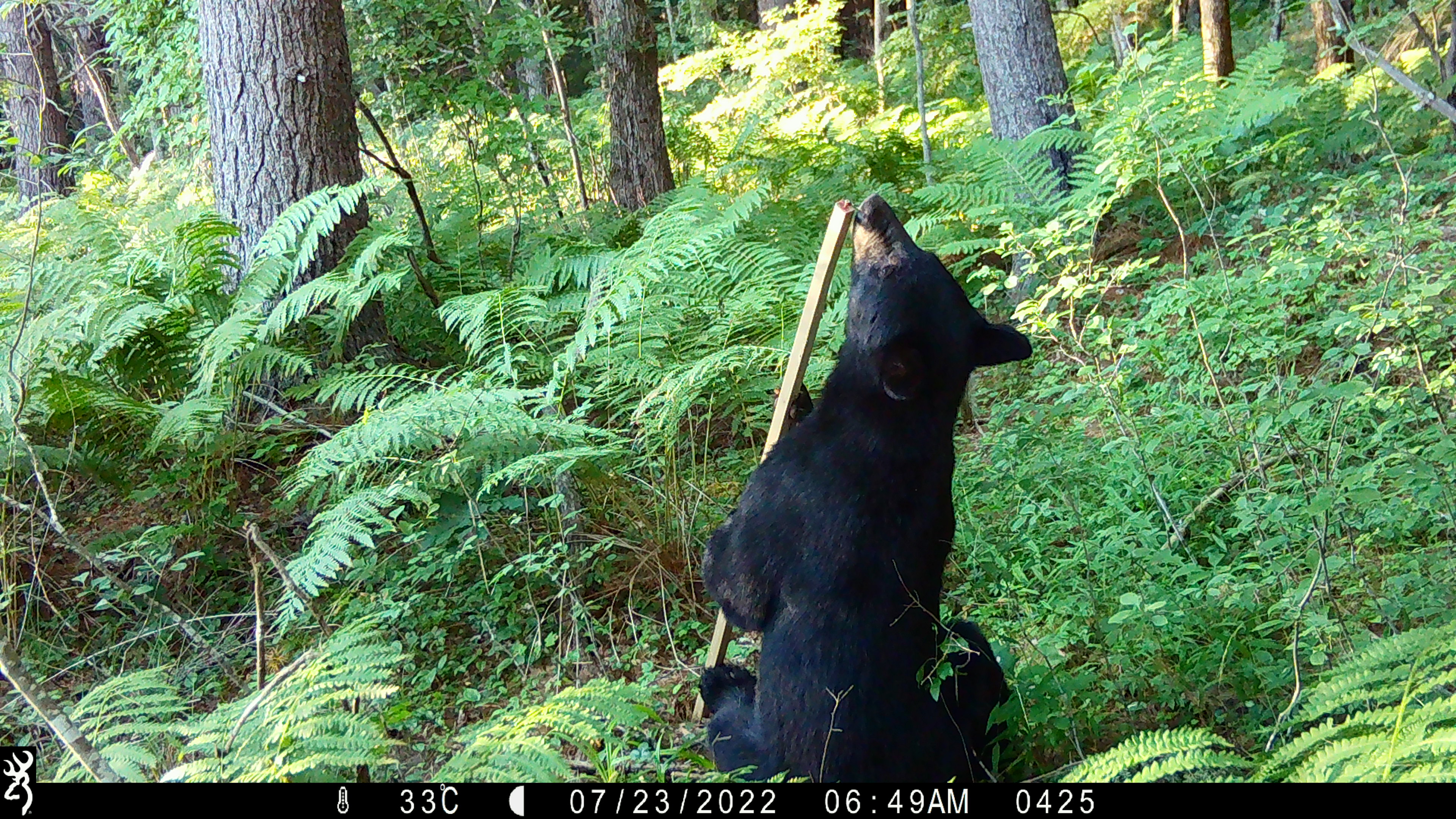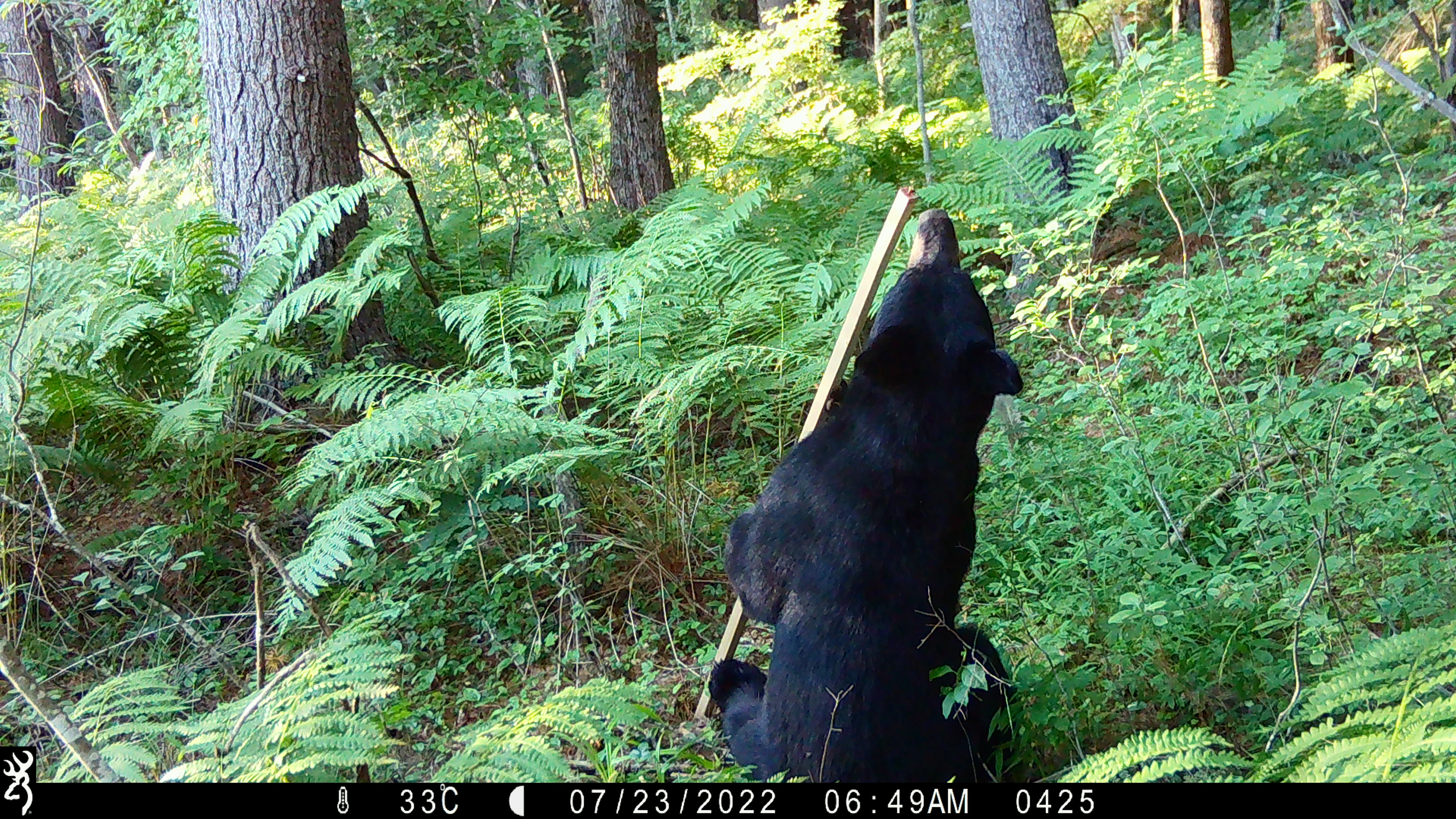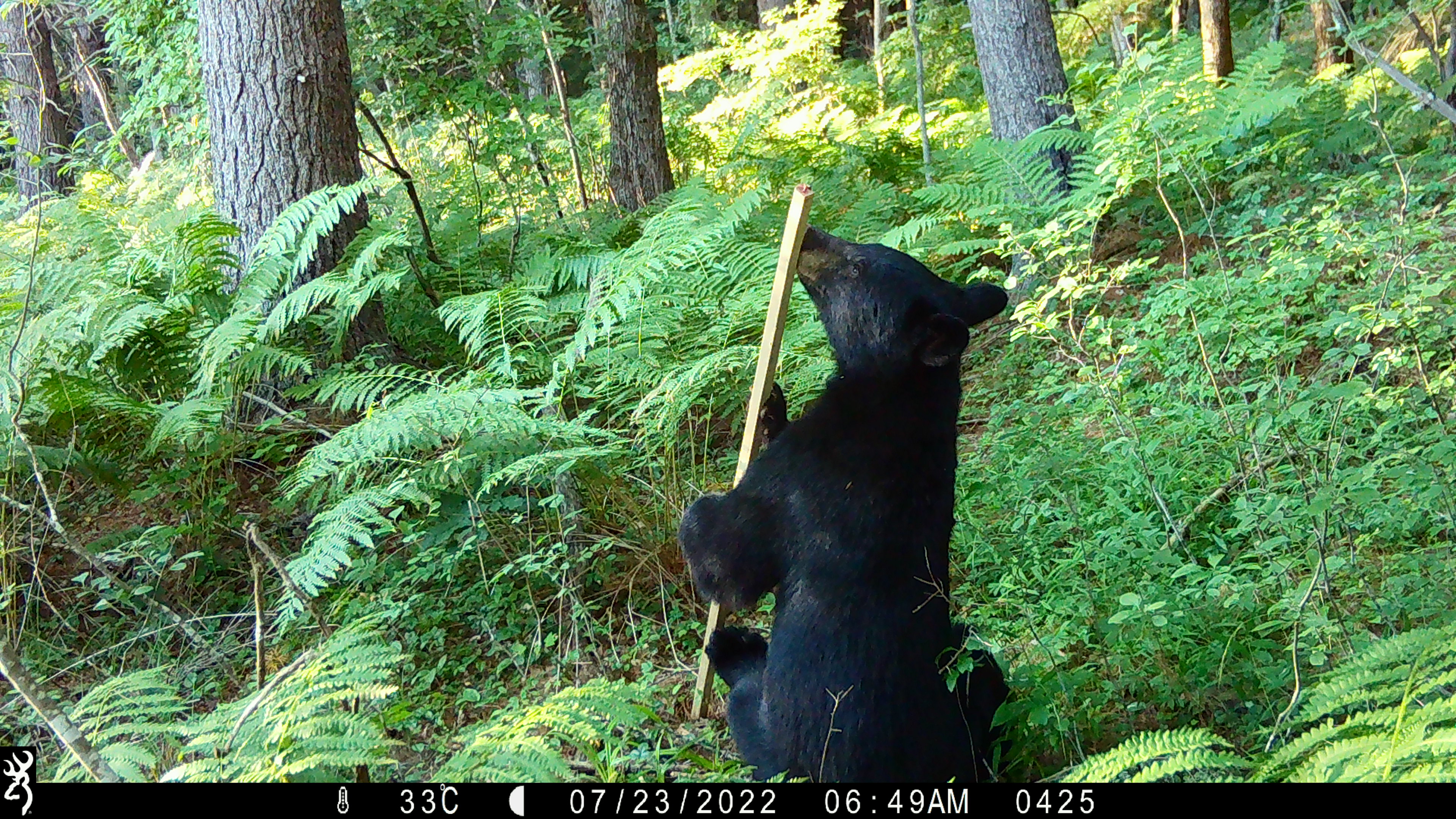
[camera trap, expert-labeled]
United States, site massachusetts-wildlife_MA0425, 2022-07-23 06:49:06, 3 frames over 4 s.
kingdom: Animalia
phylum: Chordata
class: Mammalia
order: Carnivora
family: Ursidae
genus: Ursus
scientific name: Ursus americanus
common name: black bear